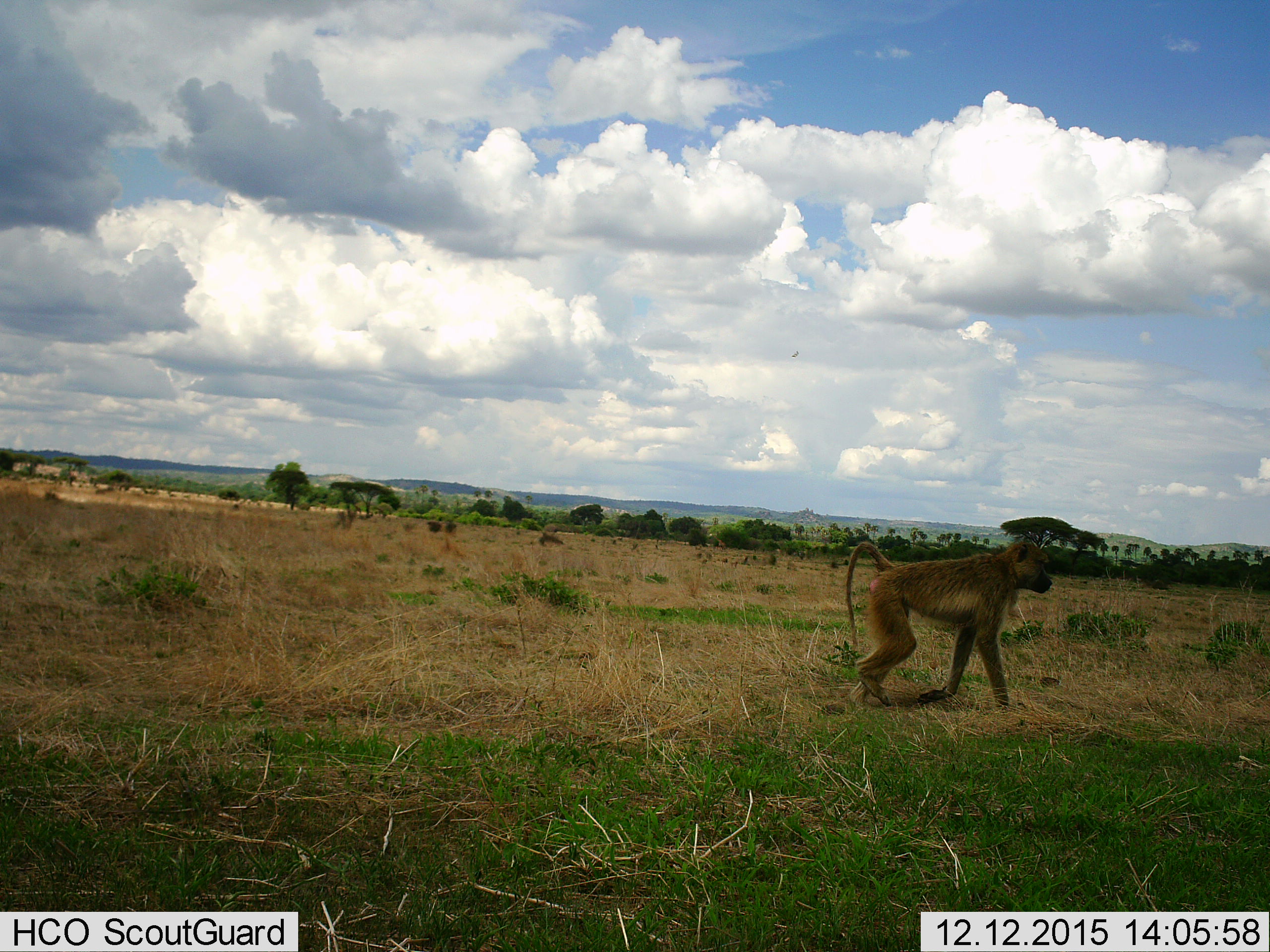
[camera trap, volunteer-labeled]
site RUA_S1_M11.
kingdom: Animalia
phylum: Chordata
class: Mammalia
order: Primates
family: Cercopithecidae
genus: Papio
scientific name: Papio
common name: baboon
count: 1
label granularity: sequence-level